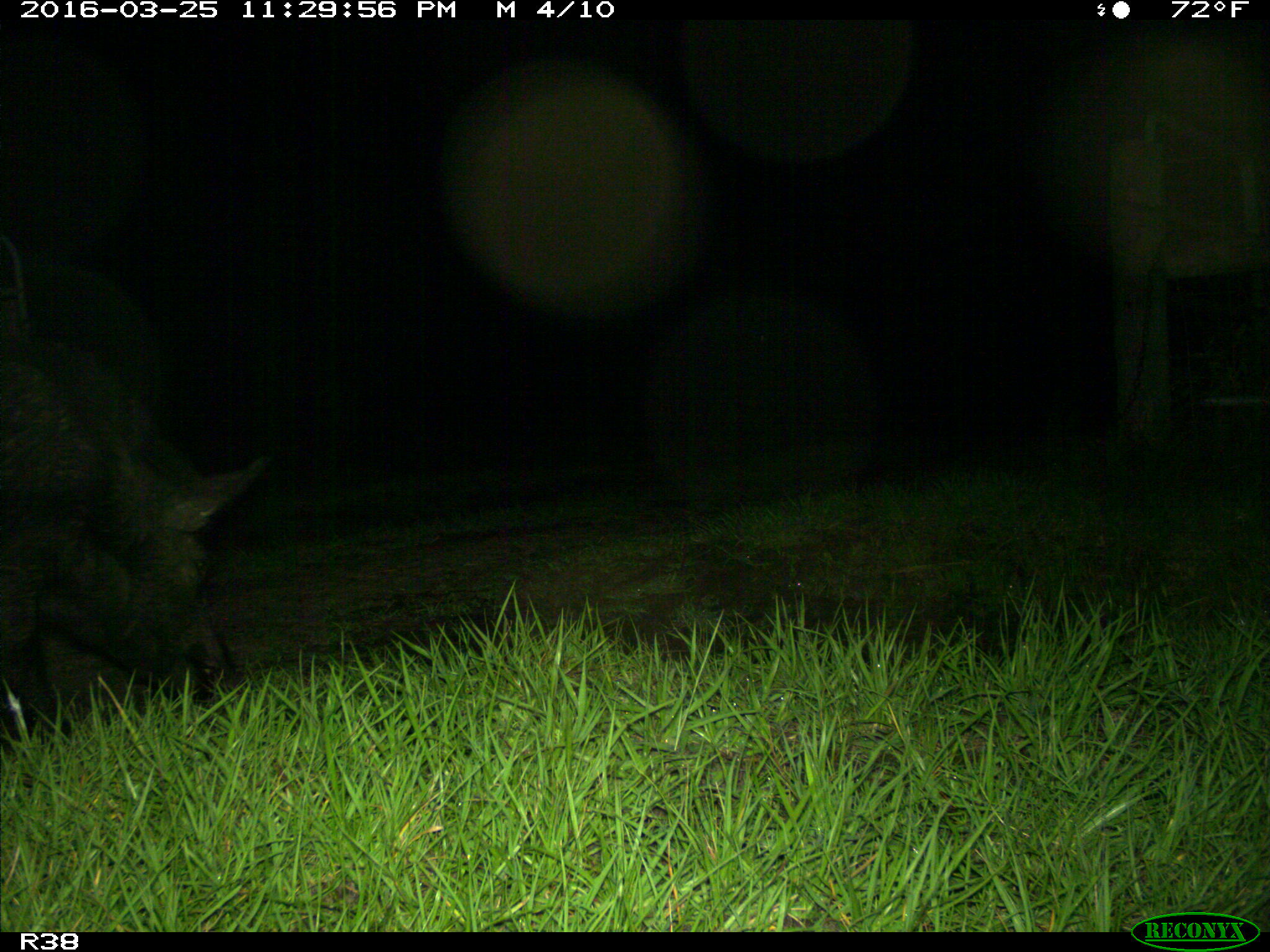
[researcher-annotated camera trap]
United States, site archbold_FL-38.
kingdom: Animalia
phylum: Chordata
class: Mammalia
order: Artiodactyla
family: Suidae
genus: Sus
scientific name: Sus scrofa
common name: wild boar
Sus scrofa (wild boar).